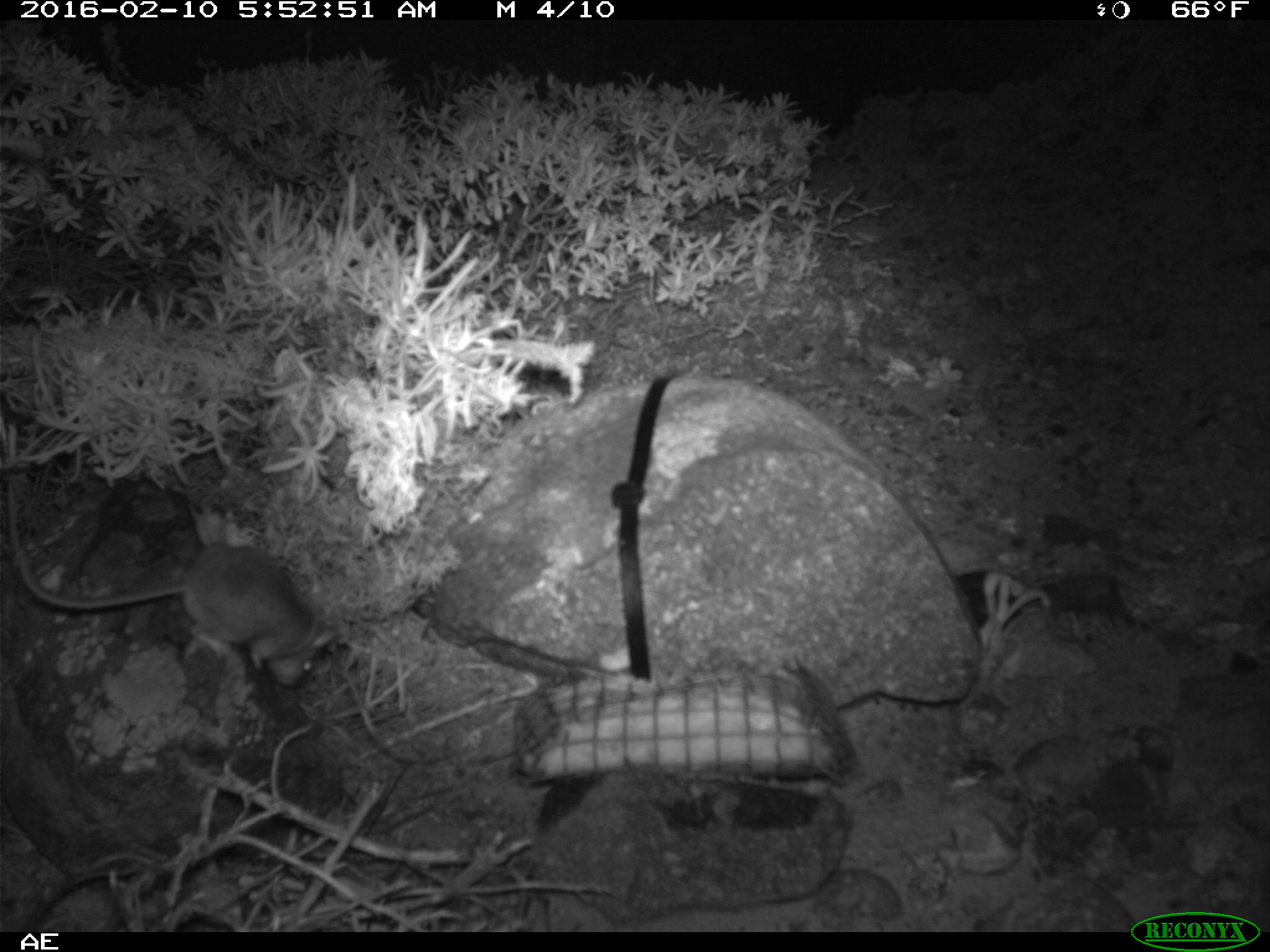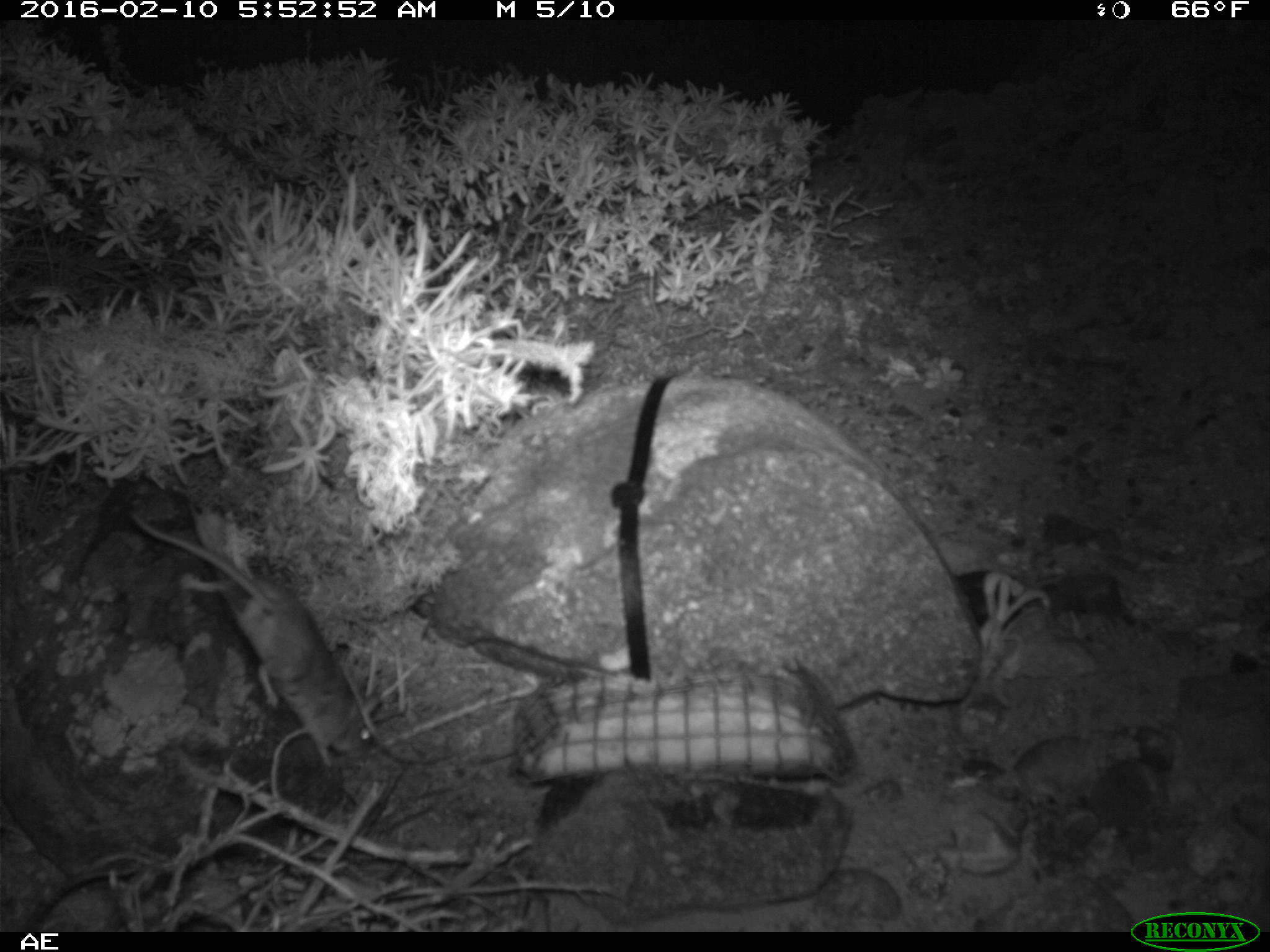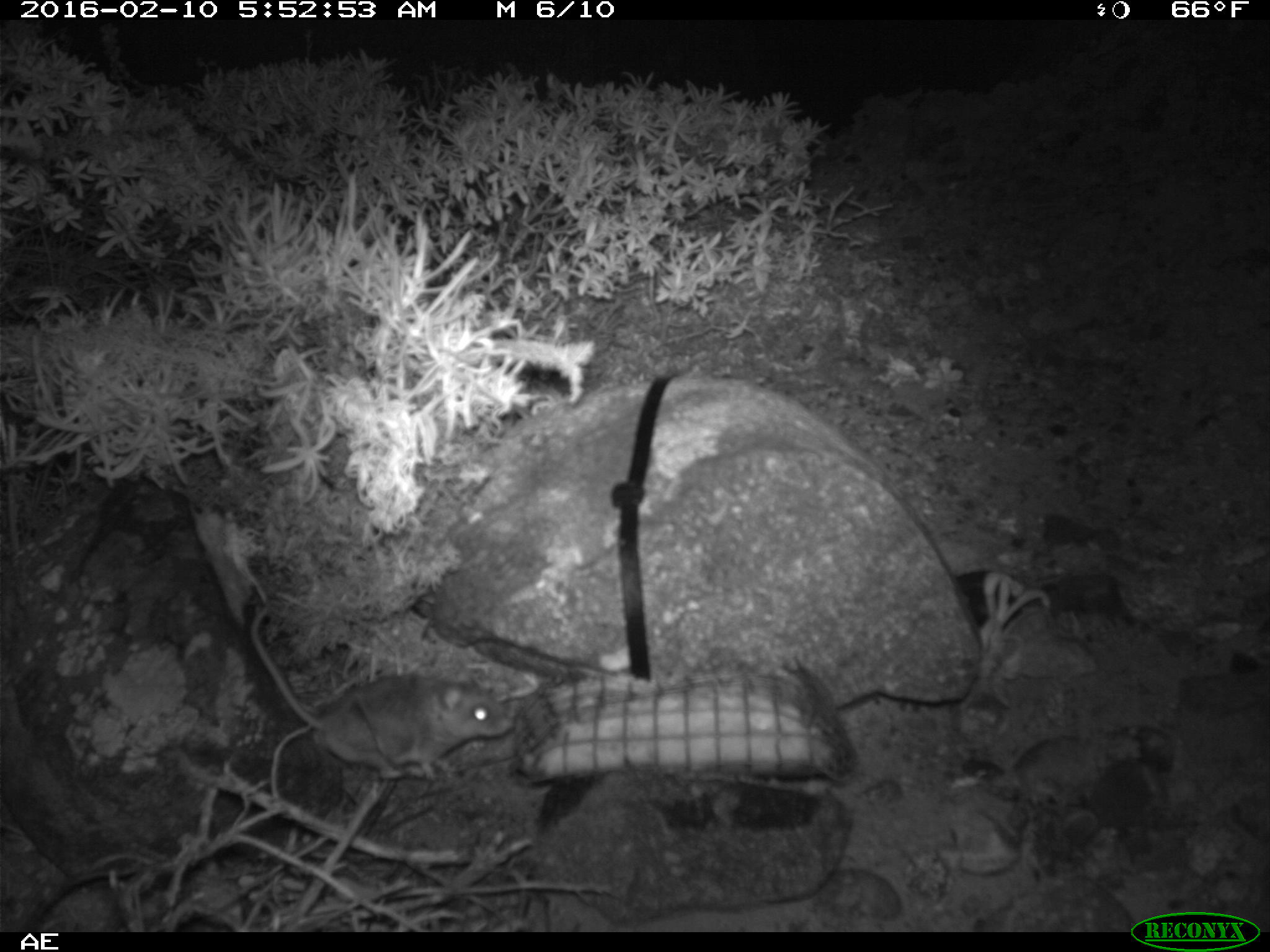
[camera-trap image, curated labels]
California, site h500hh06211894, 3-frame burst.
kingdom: Animalia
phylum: Chordata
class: Mammalia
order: Rodentia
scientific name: Rodentia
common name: rodent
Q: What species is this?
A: Rodent (Rodentia).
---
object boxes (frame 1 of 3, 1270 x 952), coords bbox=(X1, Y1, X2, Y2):
rodent: bbox=(17, 544, 336, 685)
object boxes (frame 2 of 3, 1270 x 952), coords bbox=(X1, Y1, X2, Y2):
rodent: bbox=(130, 510, 378, 766)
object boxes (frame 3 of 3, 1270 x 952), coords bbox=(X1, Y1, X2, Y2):
rodent: bbox=(252, 604, 515, 784)